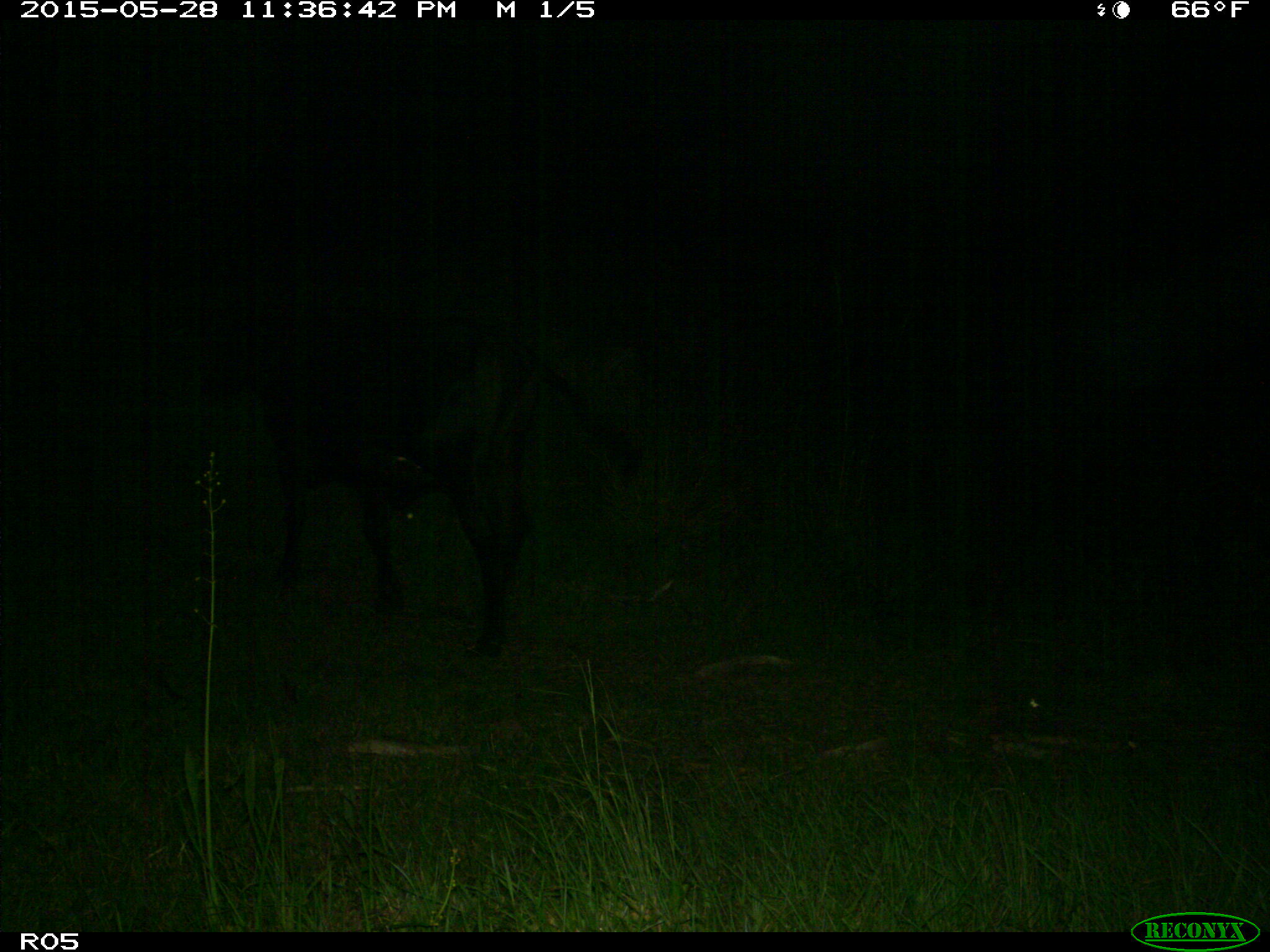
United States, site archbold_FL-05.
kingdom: Animalia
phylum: Chordata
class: Mammalia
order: Artiodactyla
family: Bovidae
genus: Bos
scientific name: Bos taurus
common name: domestic cow